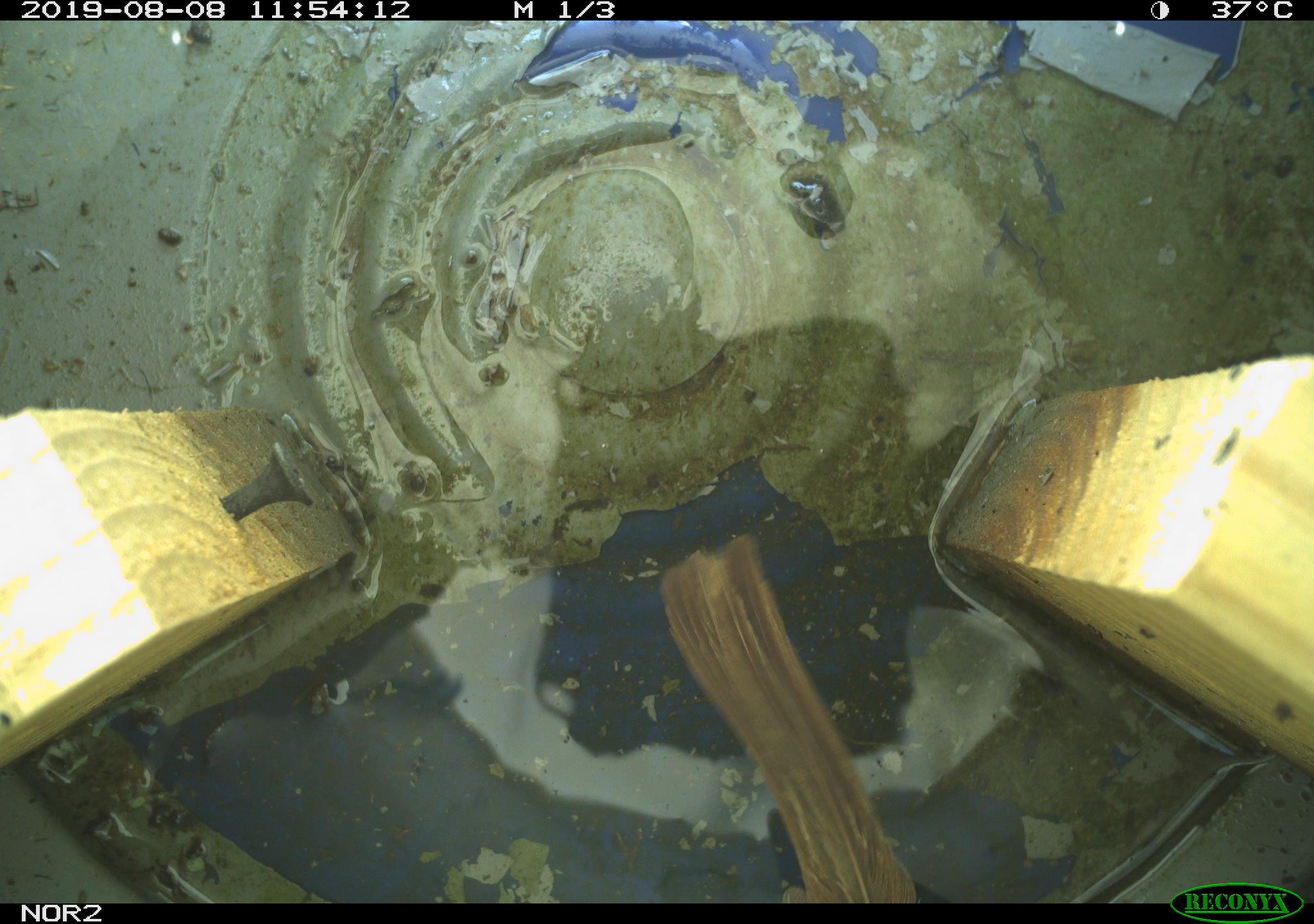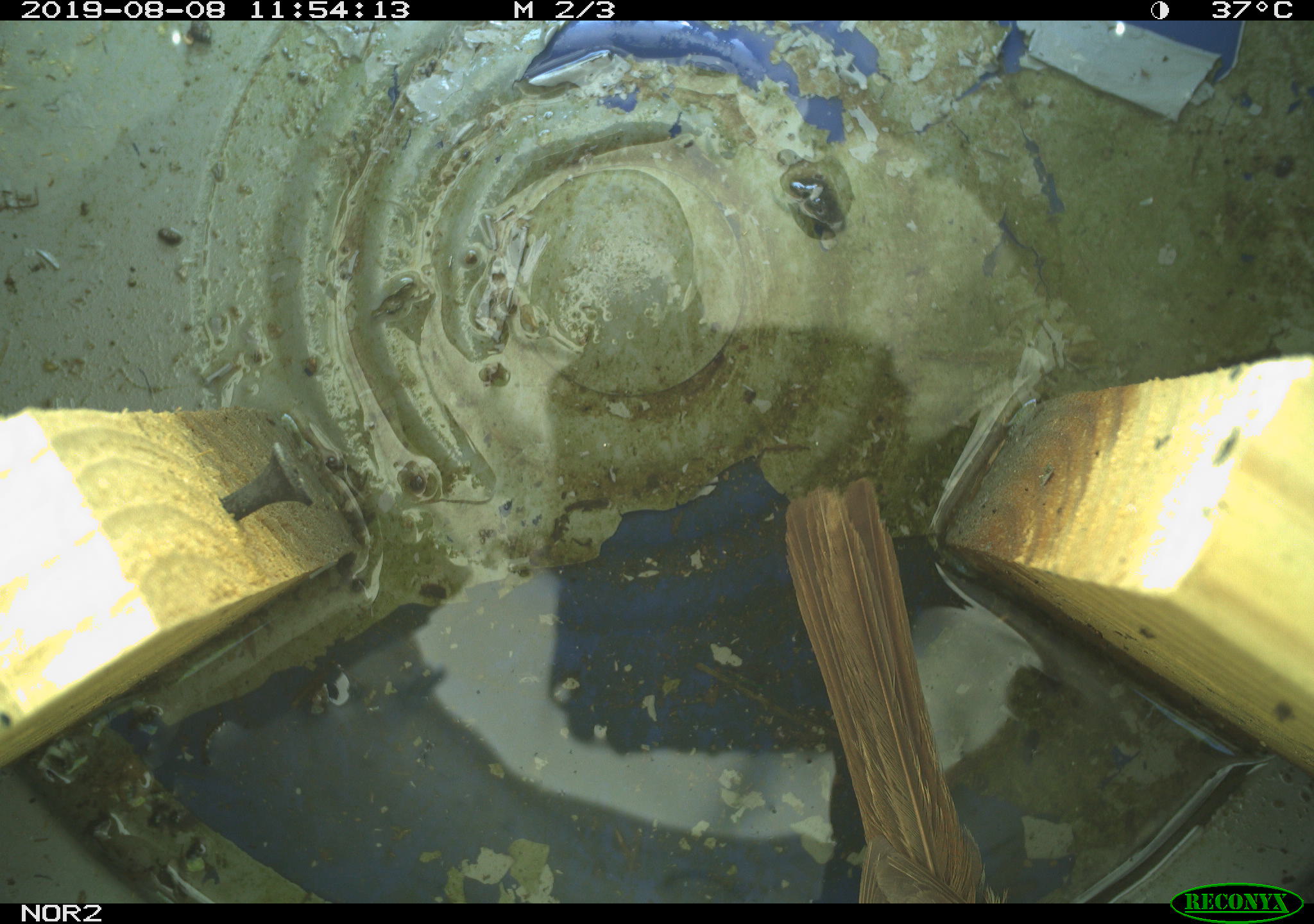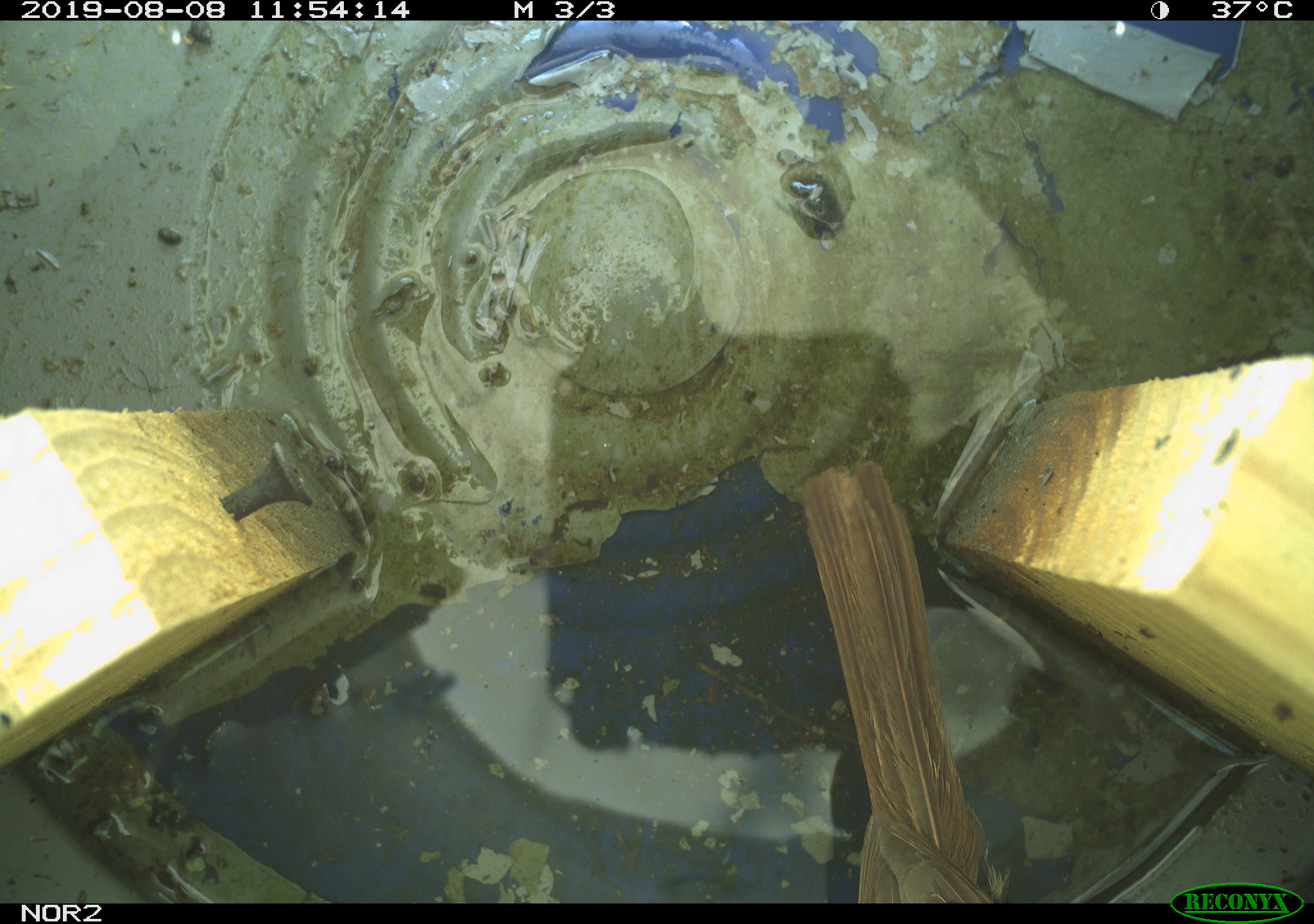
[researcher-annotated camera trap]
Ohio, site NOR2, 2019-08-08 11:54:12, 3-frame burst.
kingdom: Animalia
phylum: Chordata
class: Aves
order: Passeriformes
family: Passerellidae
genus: Melospiza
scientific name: Melospiza melodia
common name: song sparrow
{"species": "song sparrow (Melospiza melodia)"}